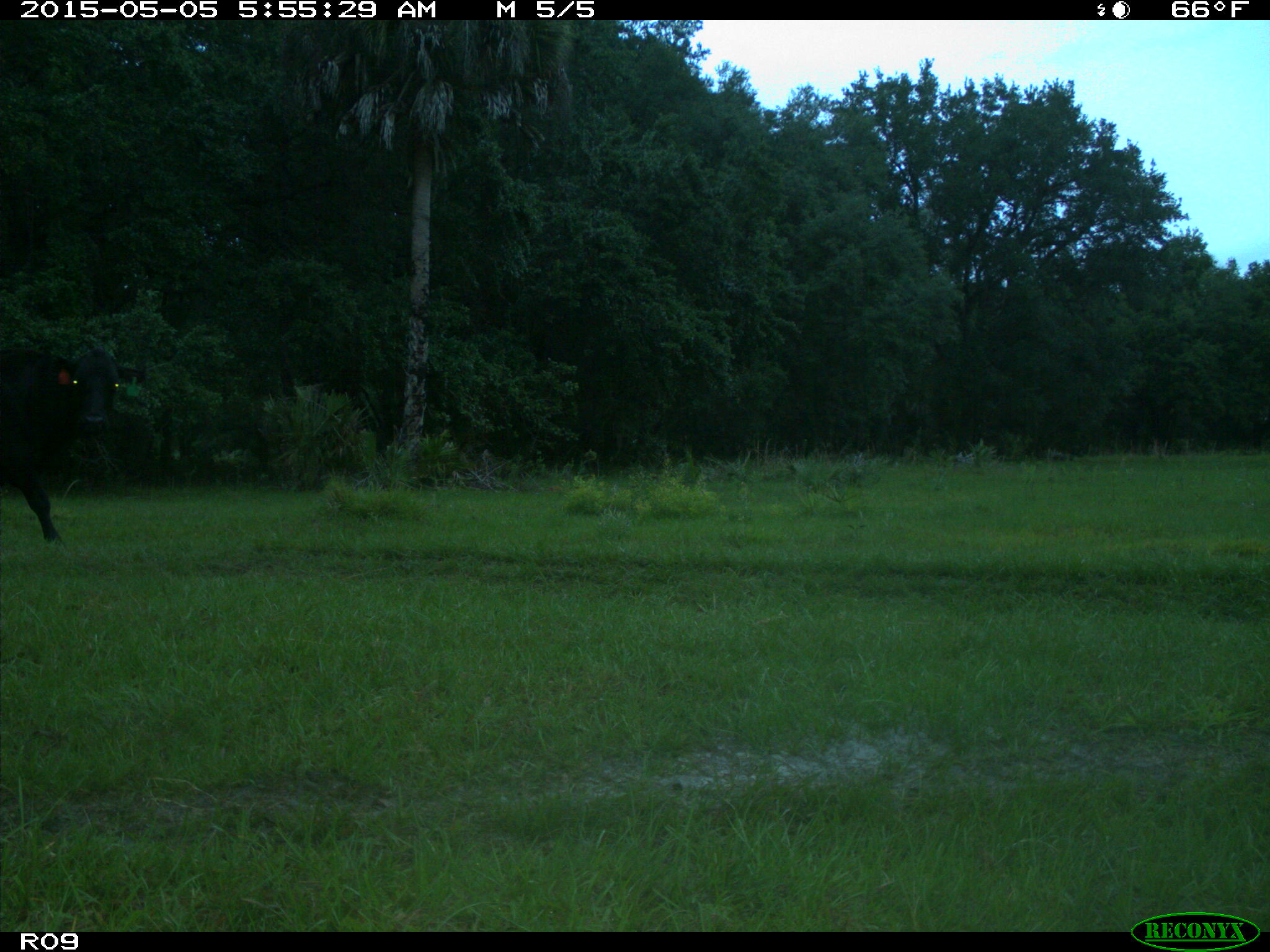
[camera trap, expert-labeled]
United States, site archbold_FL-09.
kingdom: Animalia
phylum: Chordata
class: Mammalia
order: Artiodactyla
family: Bovidae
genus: Bos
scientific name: Bos taurus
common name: domestic cow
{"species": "Bos taurus (domestic cow)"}